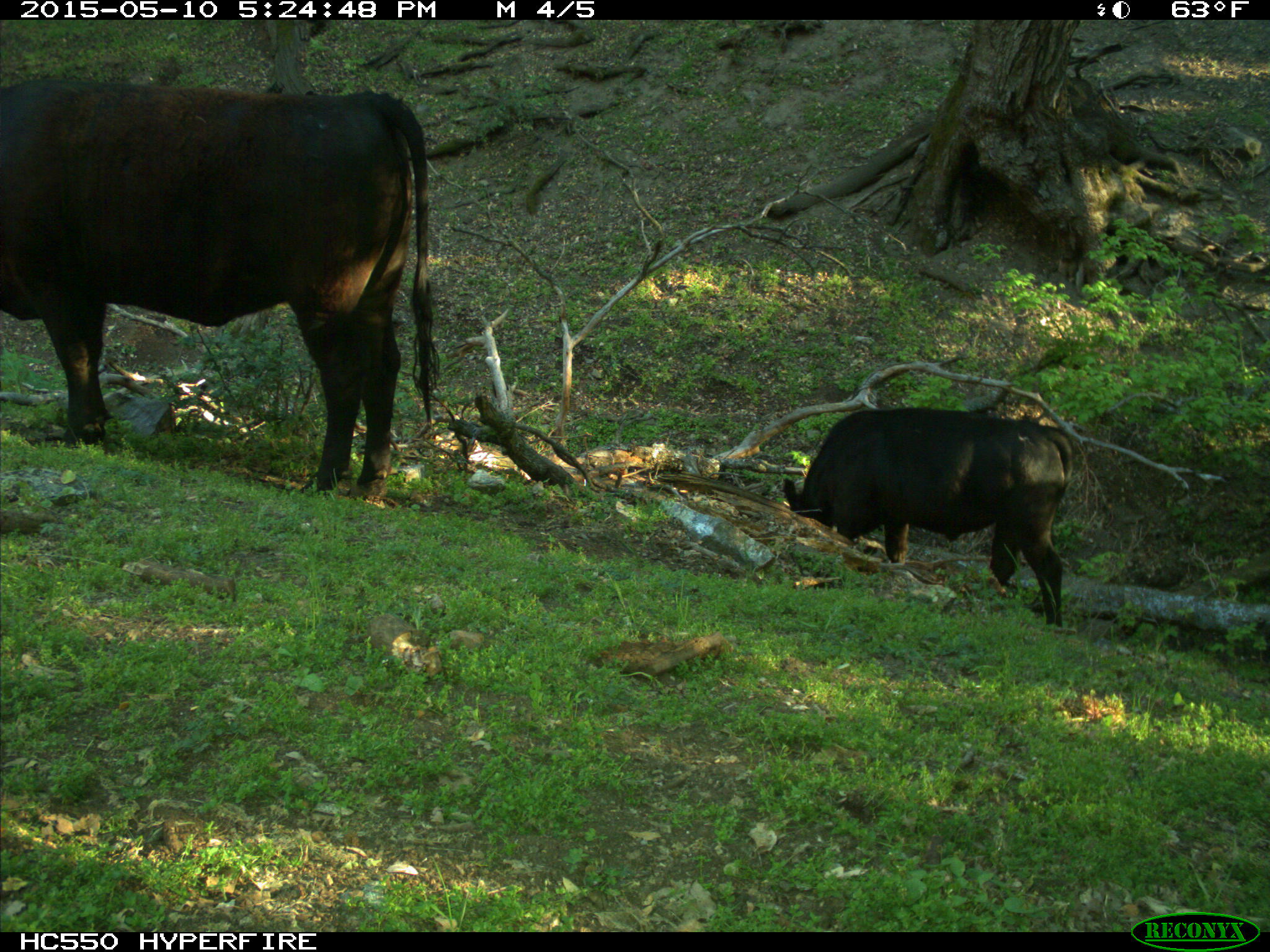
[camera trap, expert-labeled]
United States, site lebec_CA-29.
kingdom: Animalia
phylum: Chordata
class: Mammalia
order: Artiodactyla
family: Bovidae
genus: Bos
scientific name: Bos taurus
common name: domestic cow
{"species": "Bos taurus (domestic cow)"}